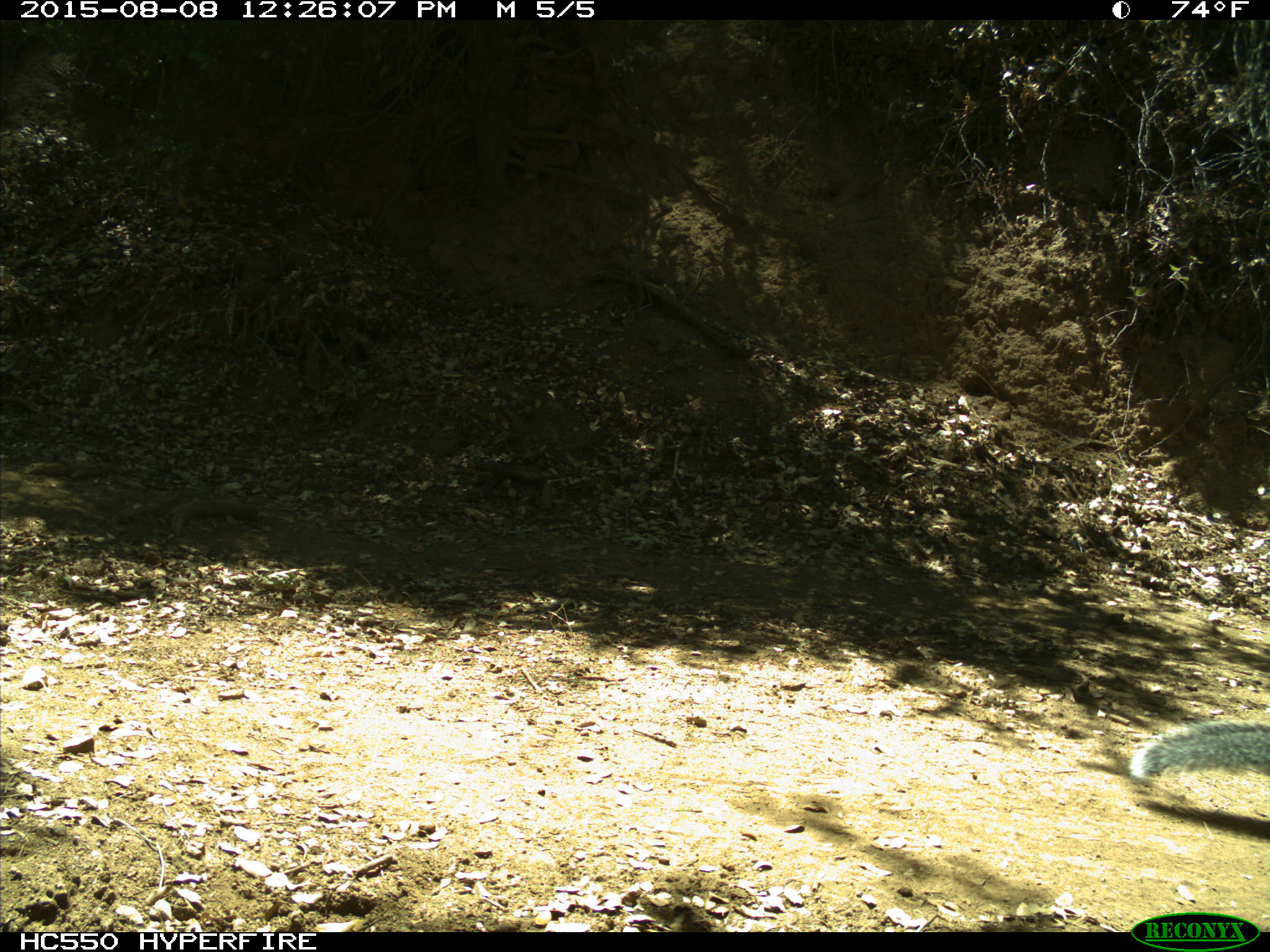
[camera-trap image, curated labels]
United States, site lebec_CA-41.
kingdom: Animalia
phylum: Chordata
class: Mammalia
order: Rodentia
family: Sciuridae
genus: Sciurus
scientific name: Sciurus carolinensis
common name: eastern gray squirrel